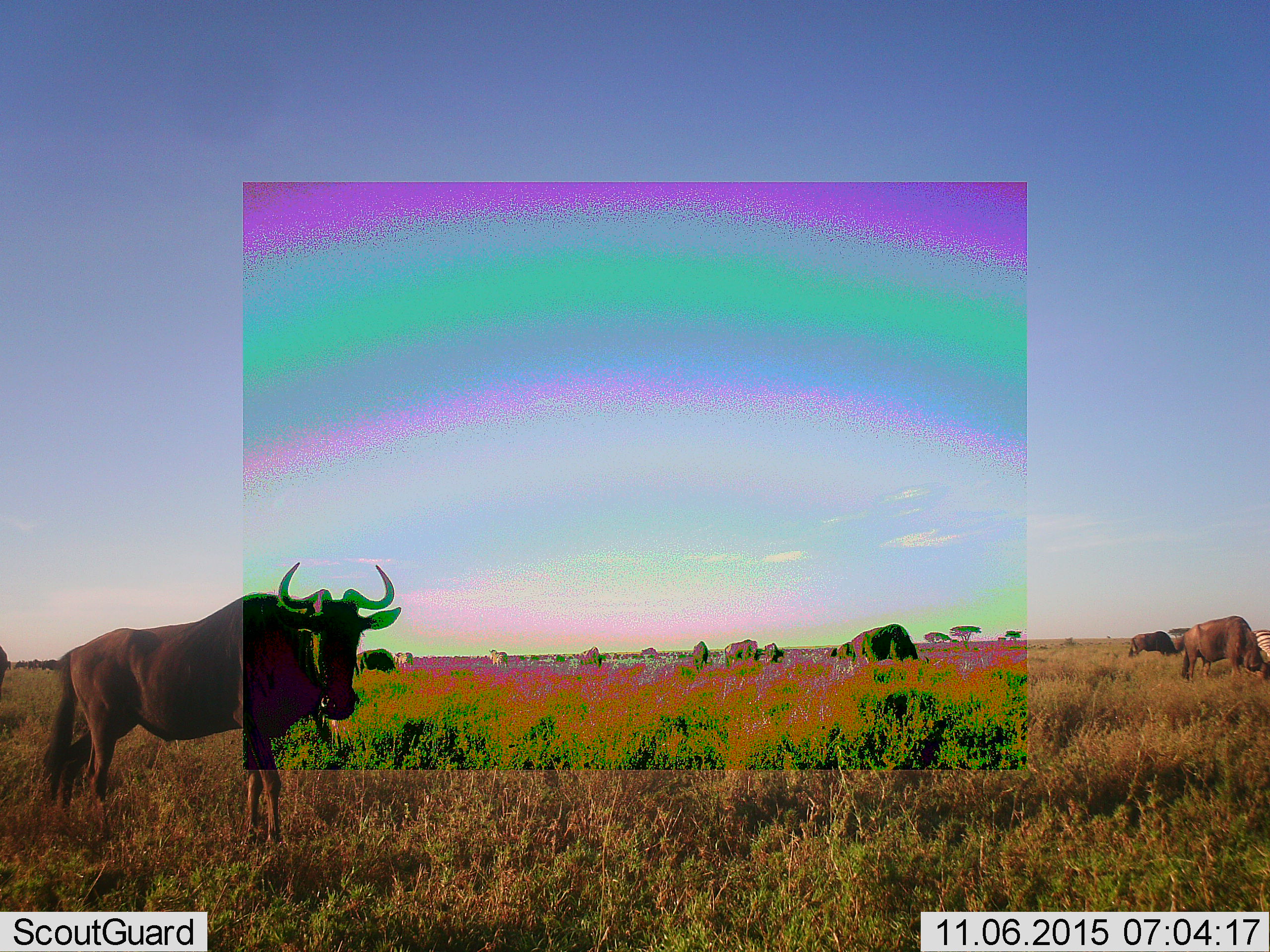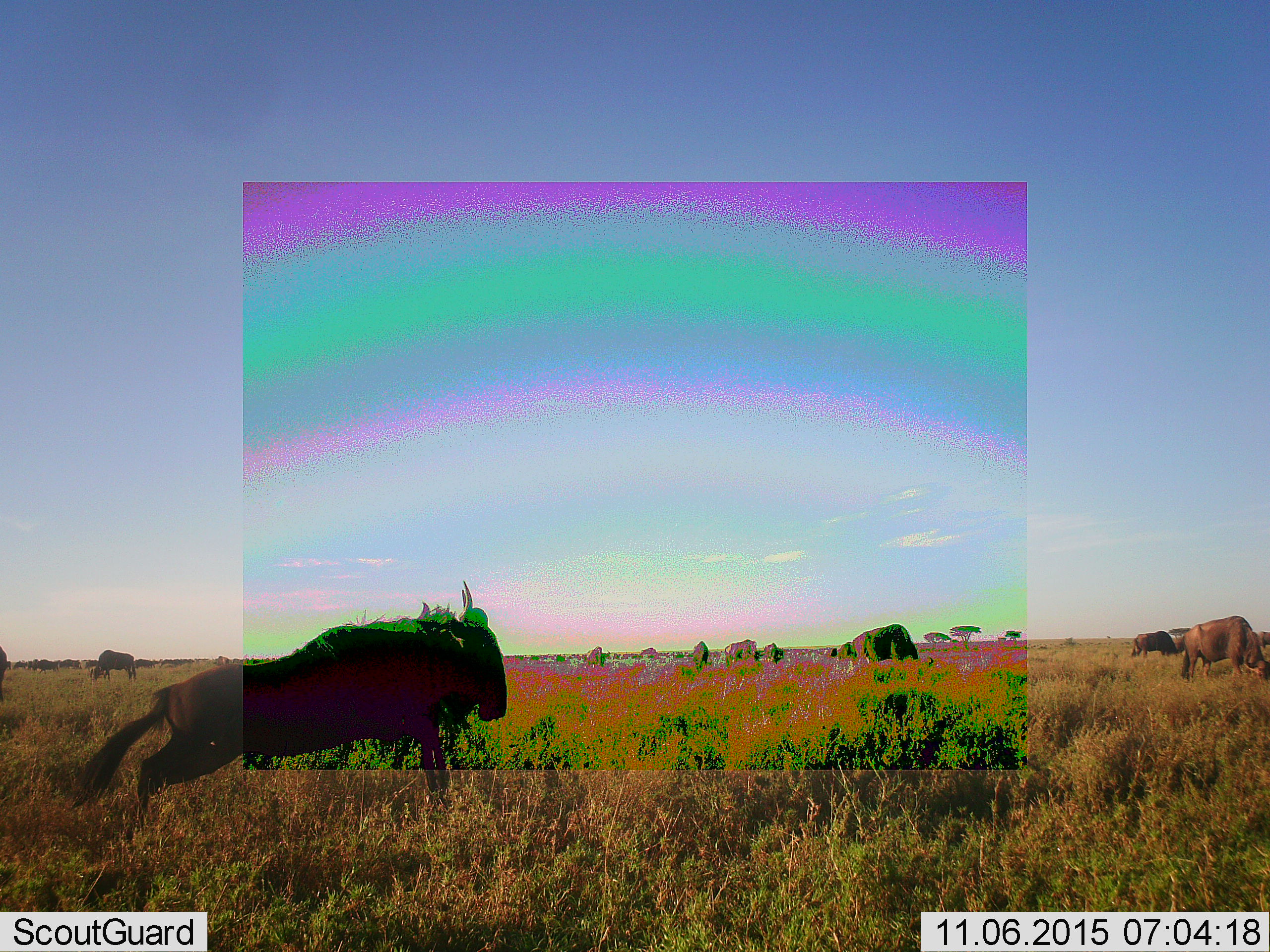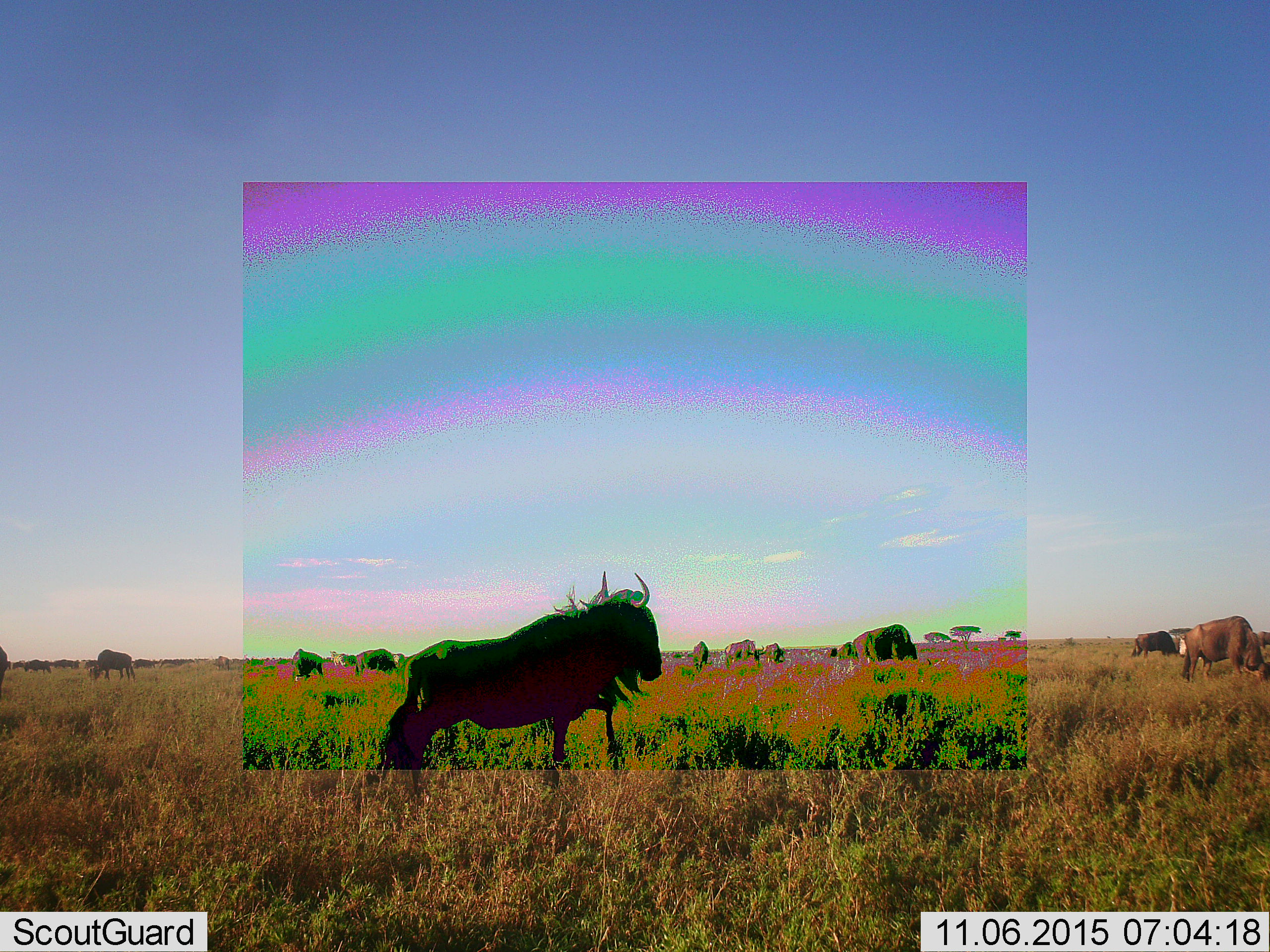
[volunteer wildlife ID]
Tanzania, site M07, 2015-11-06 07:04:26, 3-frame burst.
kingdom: Animalia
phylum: Chordata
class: Mammalia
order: Artiodactyla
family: Bovidae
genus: Connochaetes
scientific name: Connochaetes taurinus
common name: blue wildebeest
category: wildebeest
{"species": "wildebeest (blue wildebeest) (Connochaetes taurinus)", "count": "11-50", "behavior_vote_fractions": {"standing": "60%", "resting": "0%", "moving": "100%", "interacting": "0%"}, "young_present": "0%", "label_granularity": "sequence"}